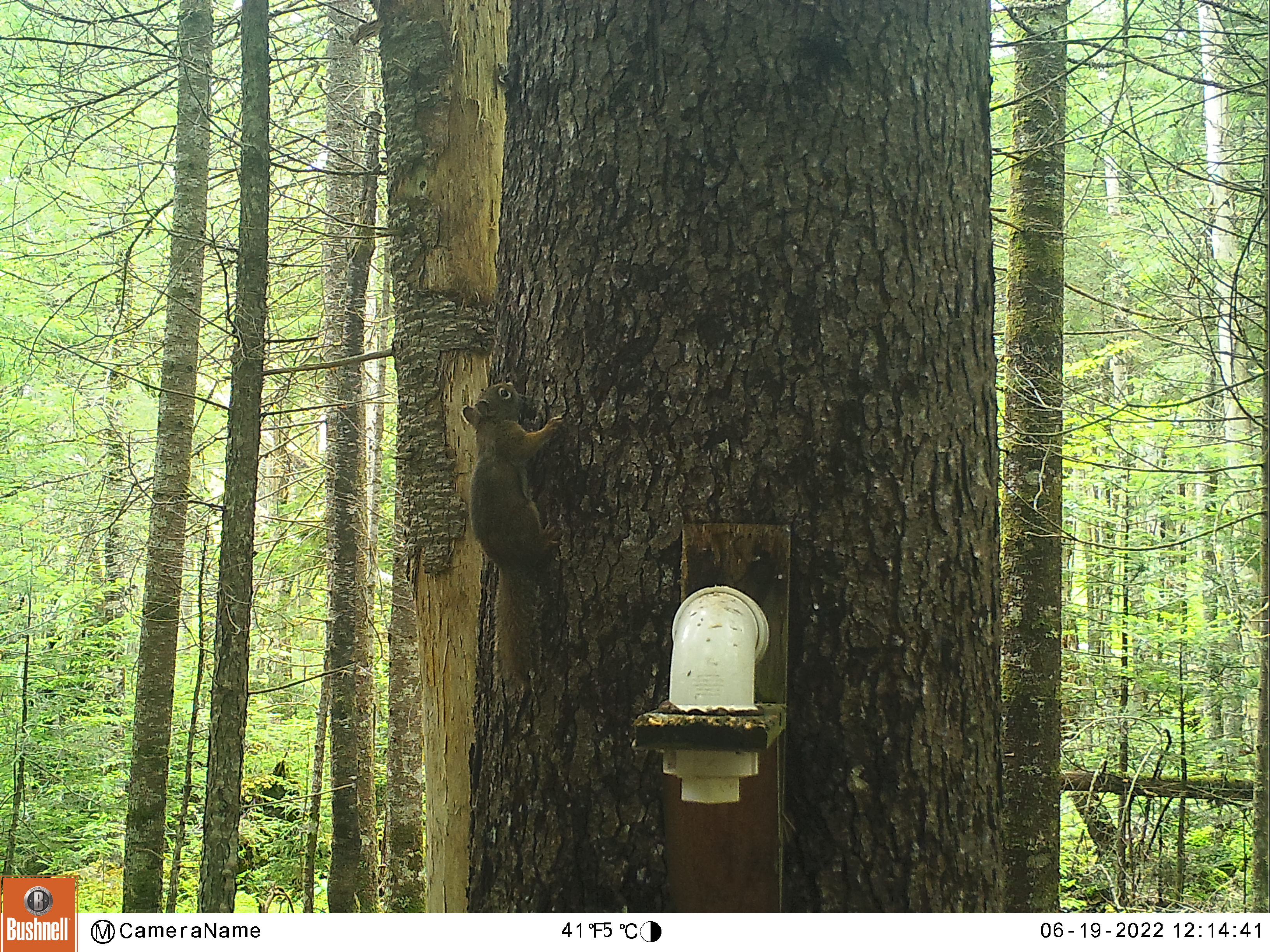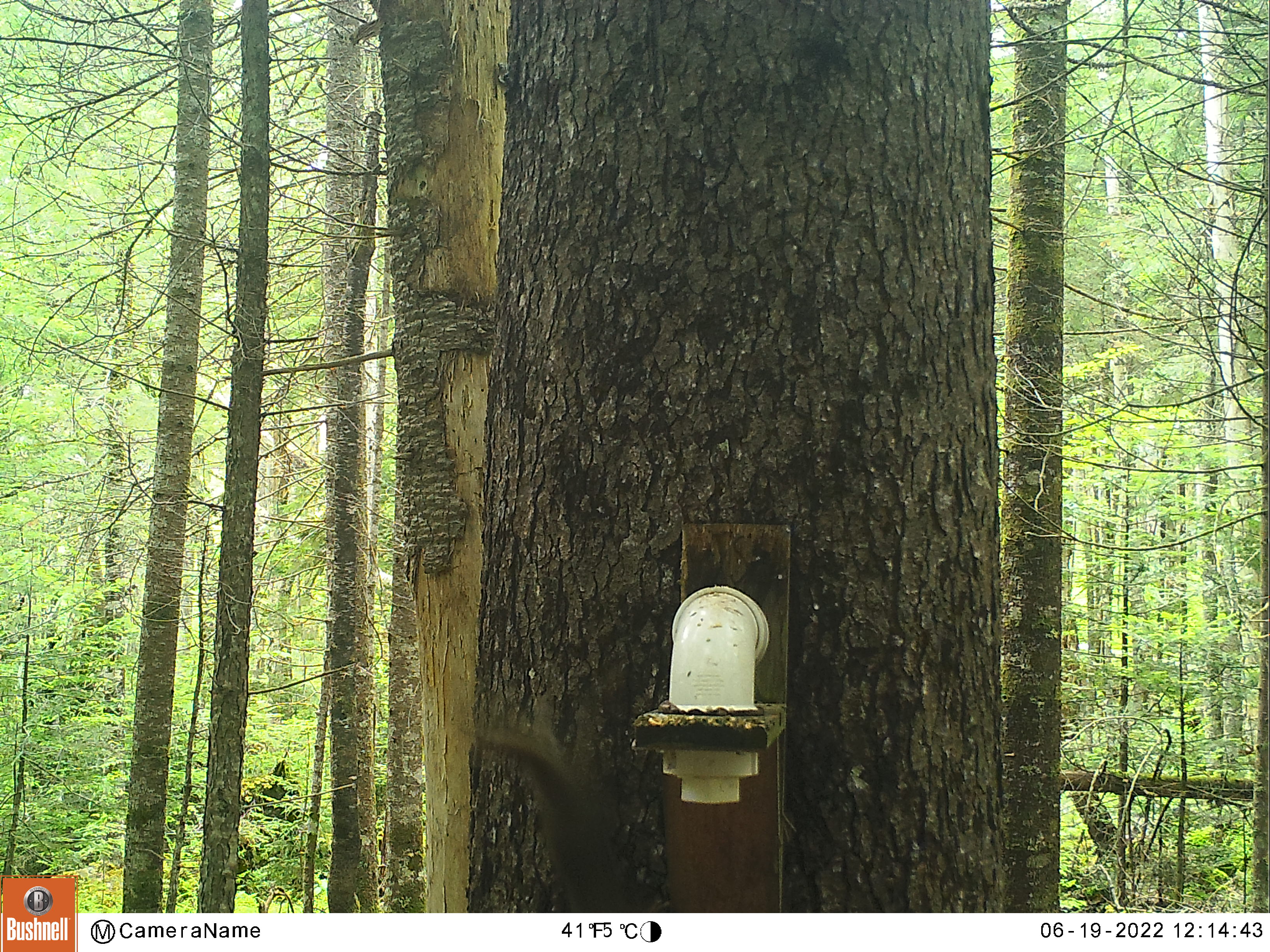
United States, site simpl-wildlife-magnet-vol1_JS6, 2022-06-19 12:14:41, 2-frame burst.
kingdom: Animalia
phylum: Chordata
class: Mammalia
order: Rodentia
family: Sciuridae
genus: Tamiasciurus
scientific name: Tamiasciurus hudsonicus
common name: red squirrel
Red squirrel (Tamiasciurus hudsonicus).